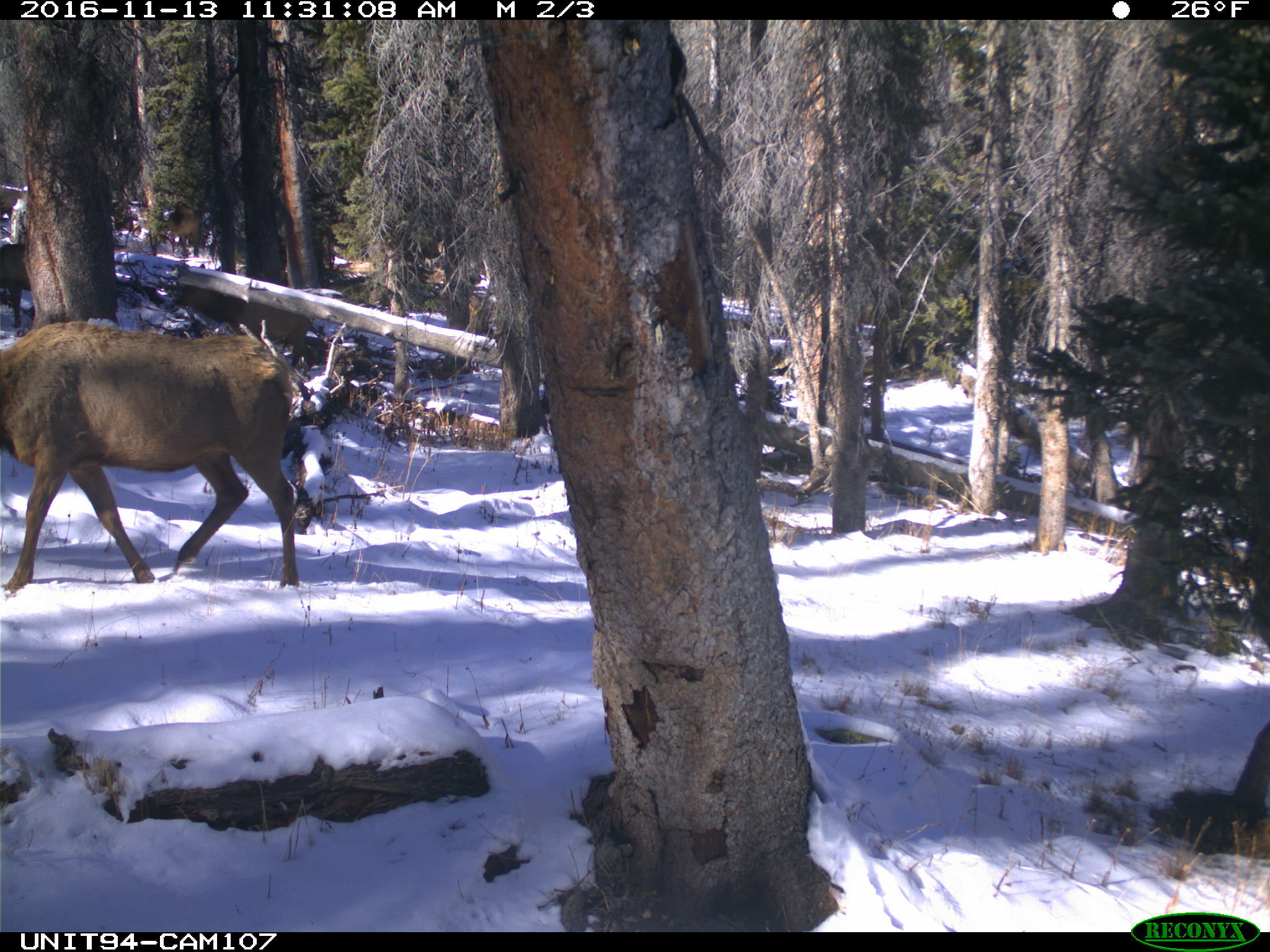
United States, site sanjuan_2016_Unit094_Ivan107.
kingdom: Animalia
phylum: Chordata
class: Mammalia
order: Artiodactyla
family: Cervidae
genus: Cervus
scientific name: Cervus elaphus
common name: red deer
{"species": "Cervus elaphus (red deer)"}